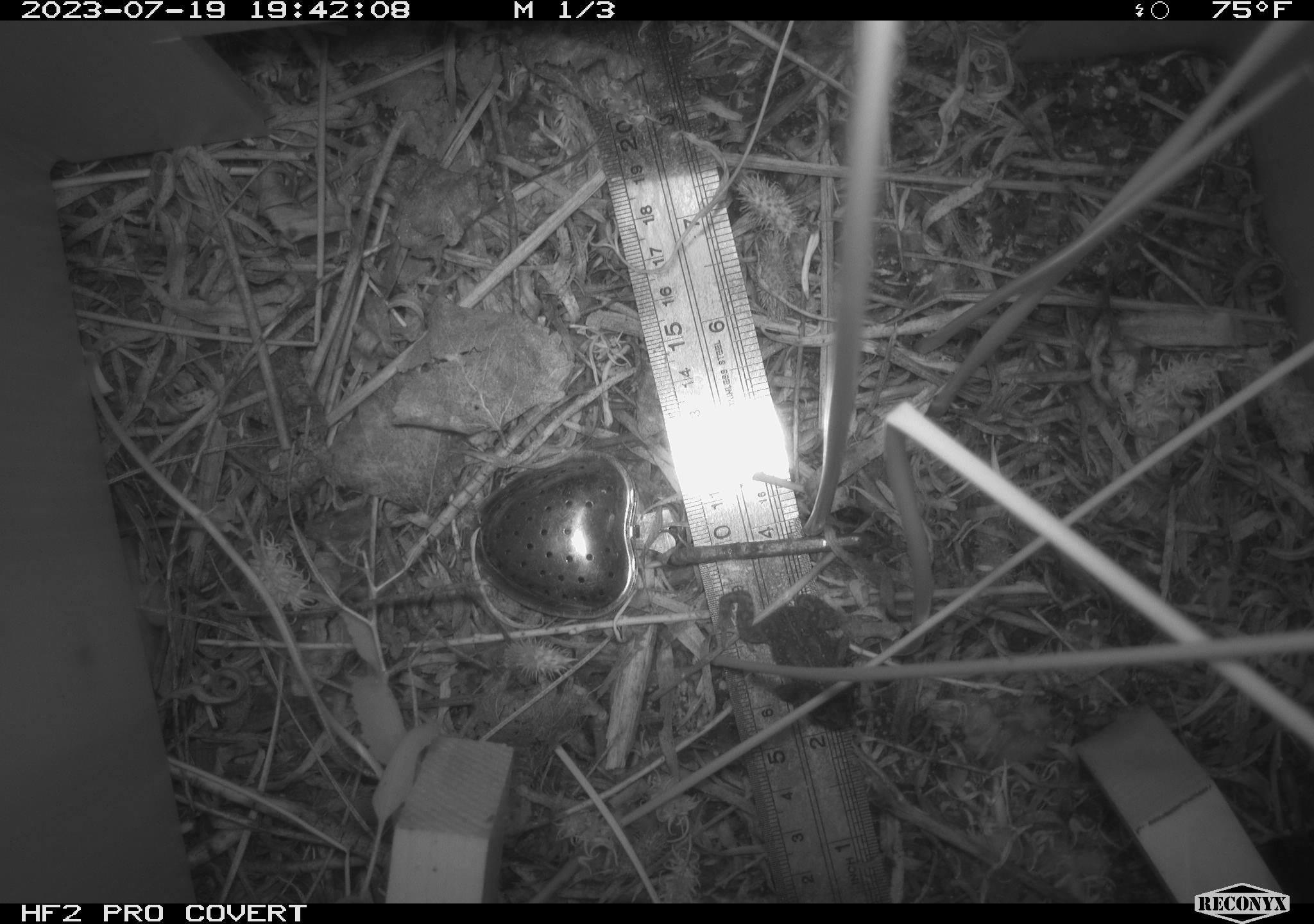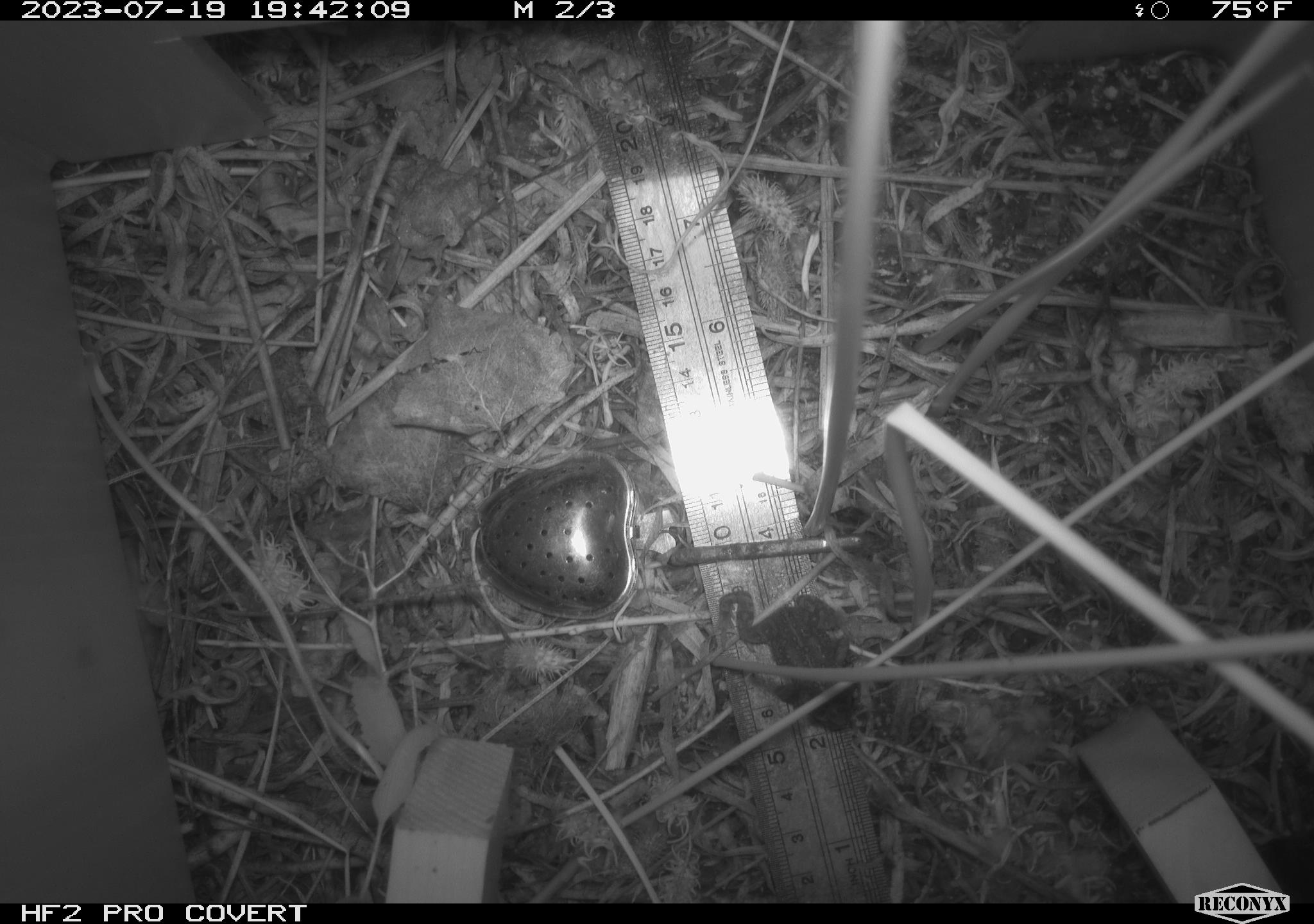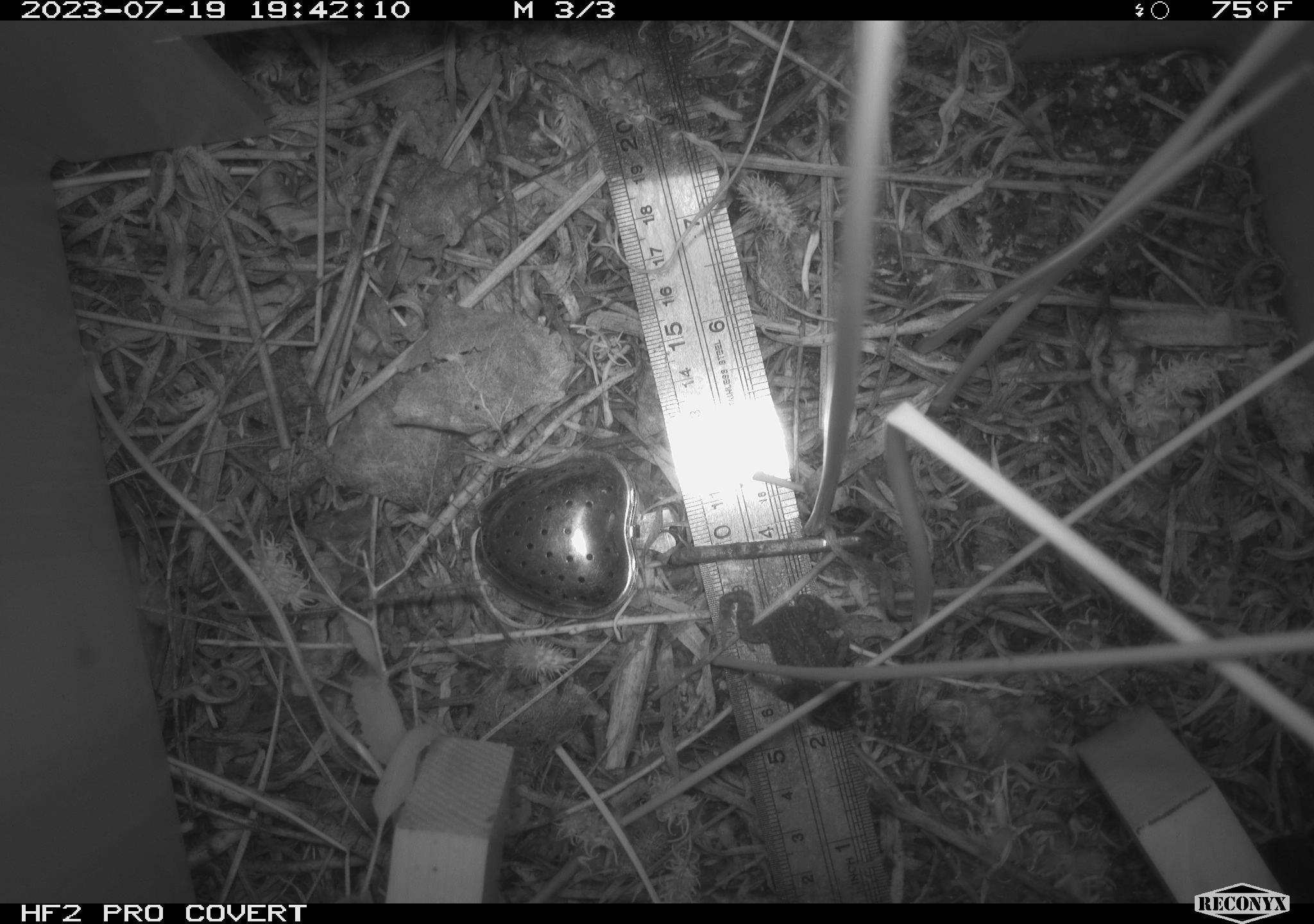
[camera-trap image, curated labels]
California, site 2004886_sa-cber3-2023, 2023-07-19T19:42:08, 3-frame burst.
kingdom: Animalia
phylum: Chordata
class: Amphibia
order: Anura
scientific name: Anura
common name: frogs